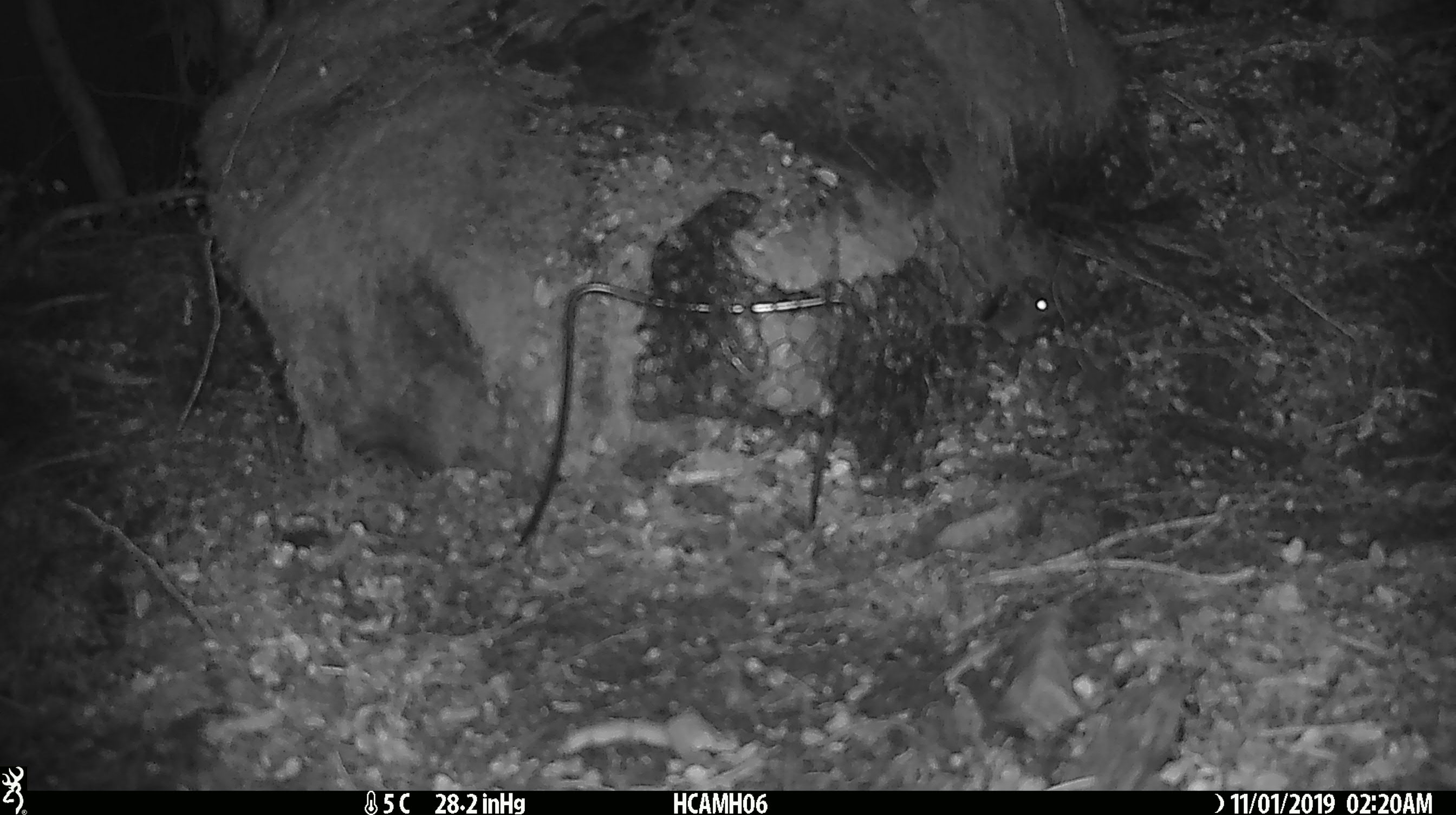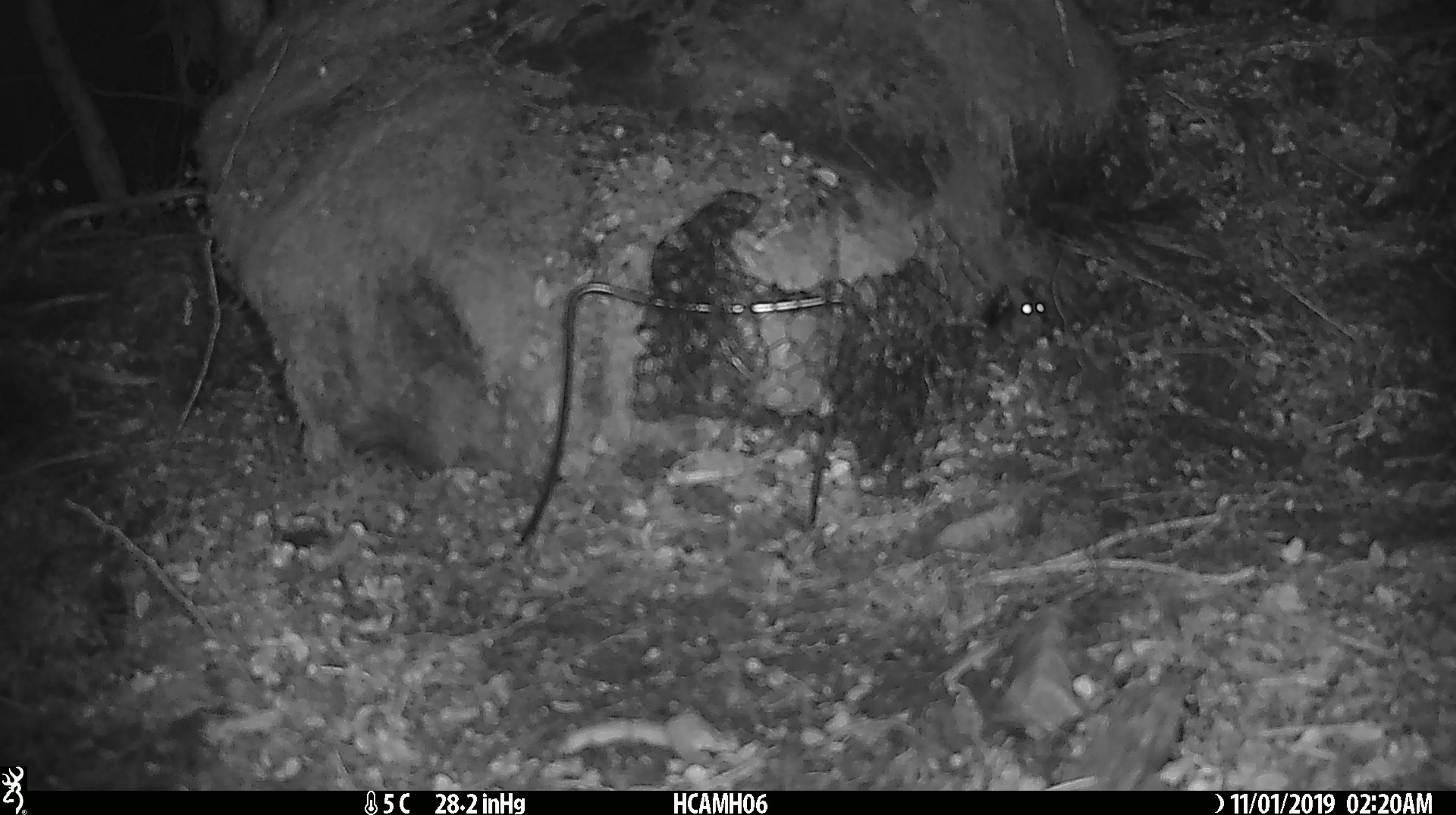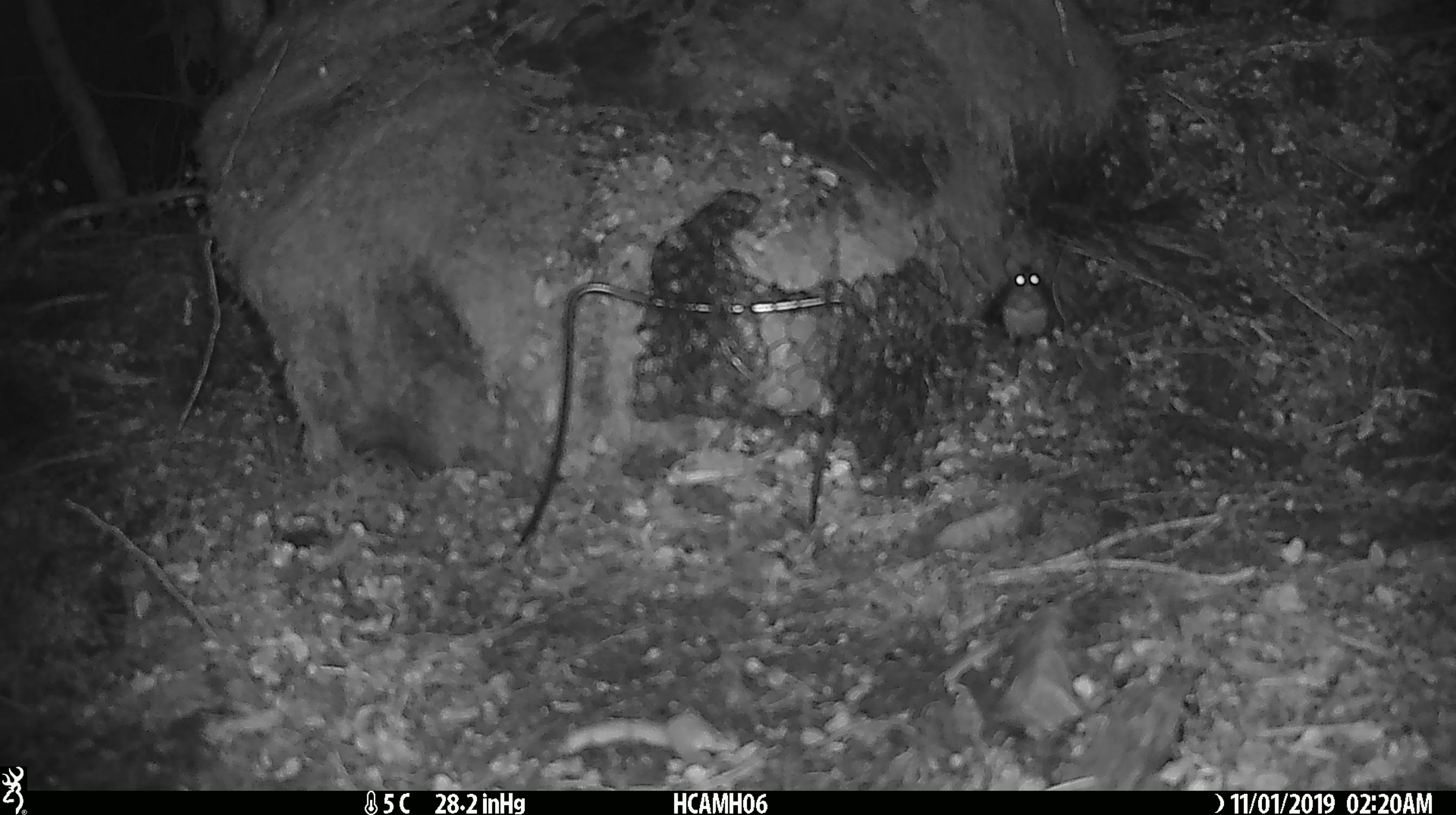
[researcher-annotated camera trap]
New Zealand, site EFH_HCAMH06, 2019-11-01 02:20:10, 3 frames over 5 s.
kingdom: Animalia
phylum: Chordata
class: Mammalia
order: Rodentia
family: Muridae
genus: Mus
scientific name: Mus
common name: mouse